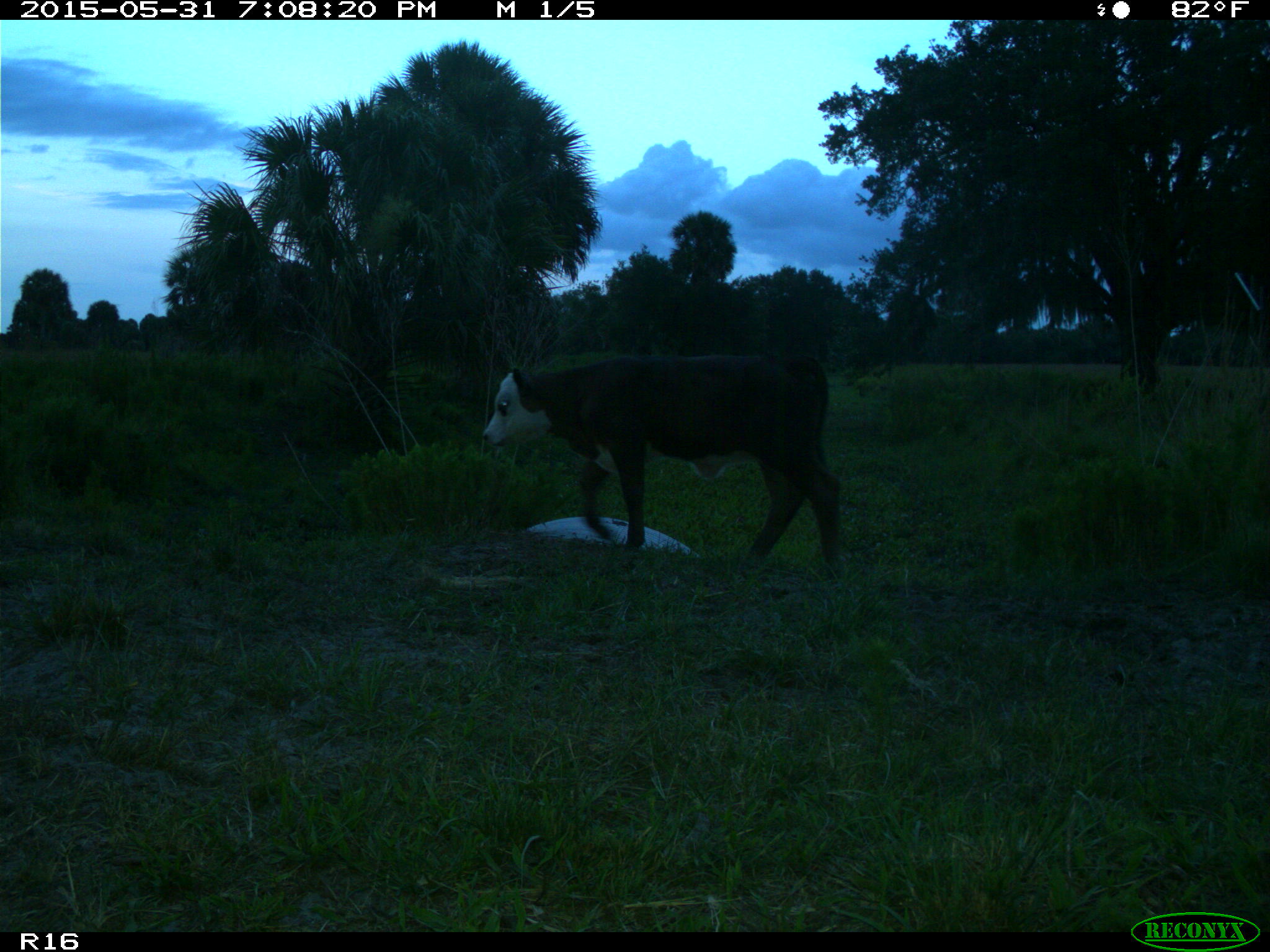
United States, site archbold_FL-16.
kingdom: Animalia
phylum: Chordata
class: Mammalia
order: Artiodactyla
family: Bovidae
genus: Bos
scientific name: Bos taurus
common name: domestic cow